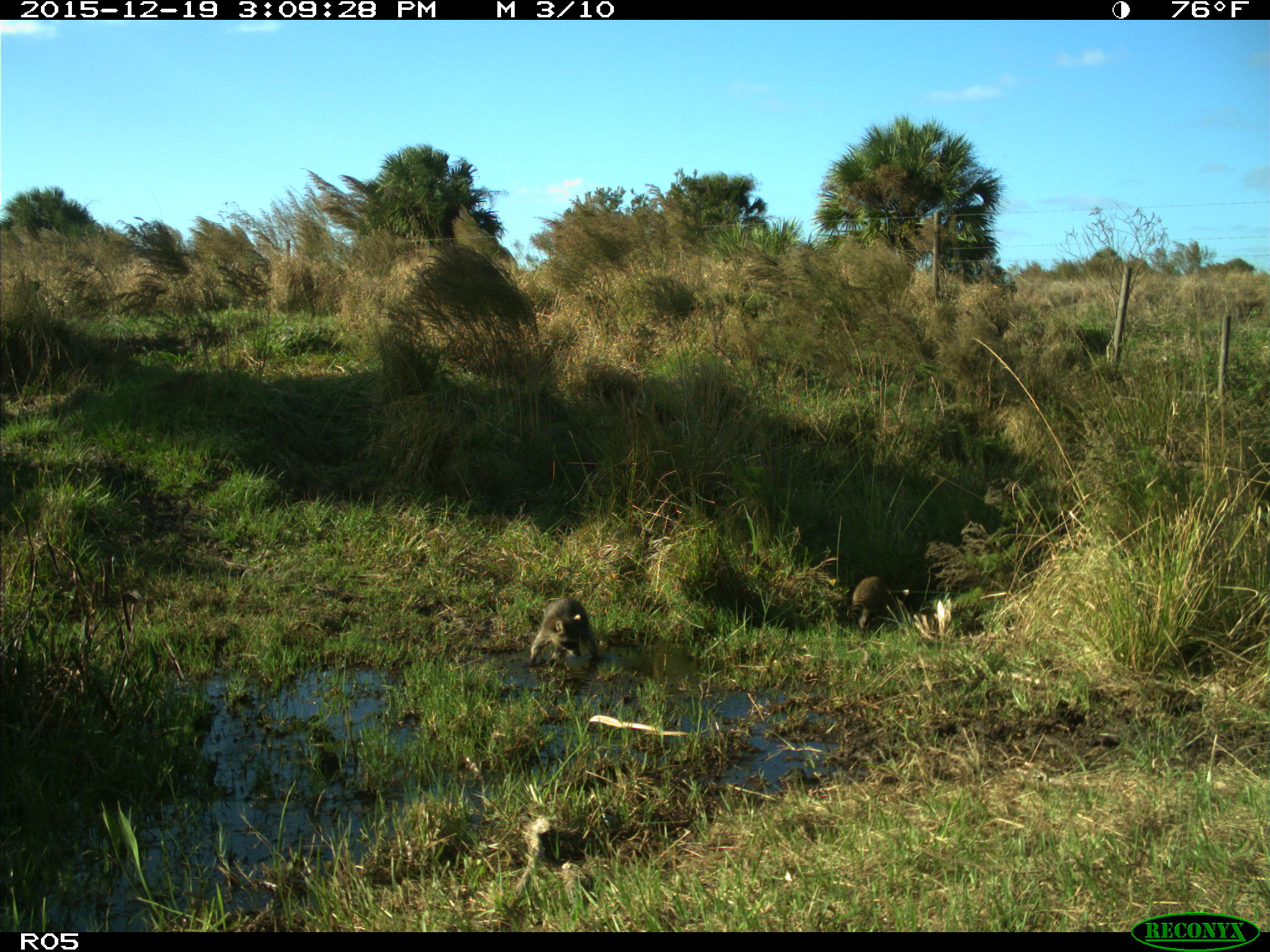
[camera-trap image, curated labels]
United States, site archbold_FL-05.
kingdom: Animalia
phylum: Chordata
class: Mammalia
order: Carnivora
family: Procyonidae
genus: Procyon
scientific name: Procyon lotor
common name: common raccoon